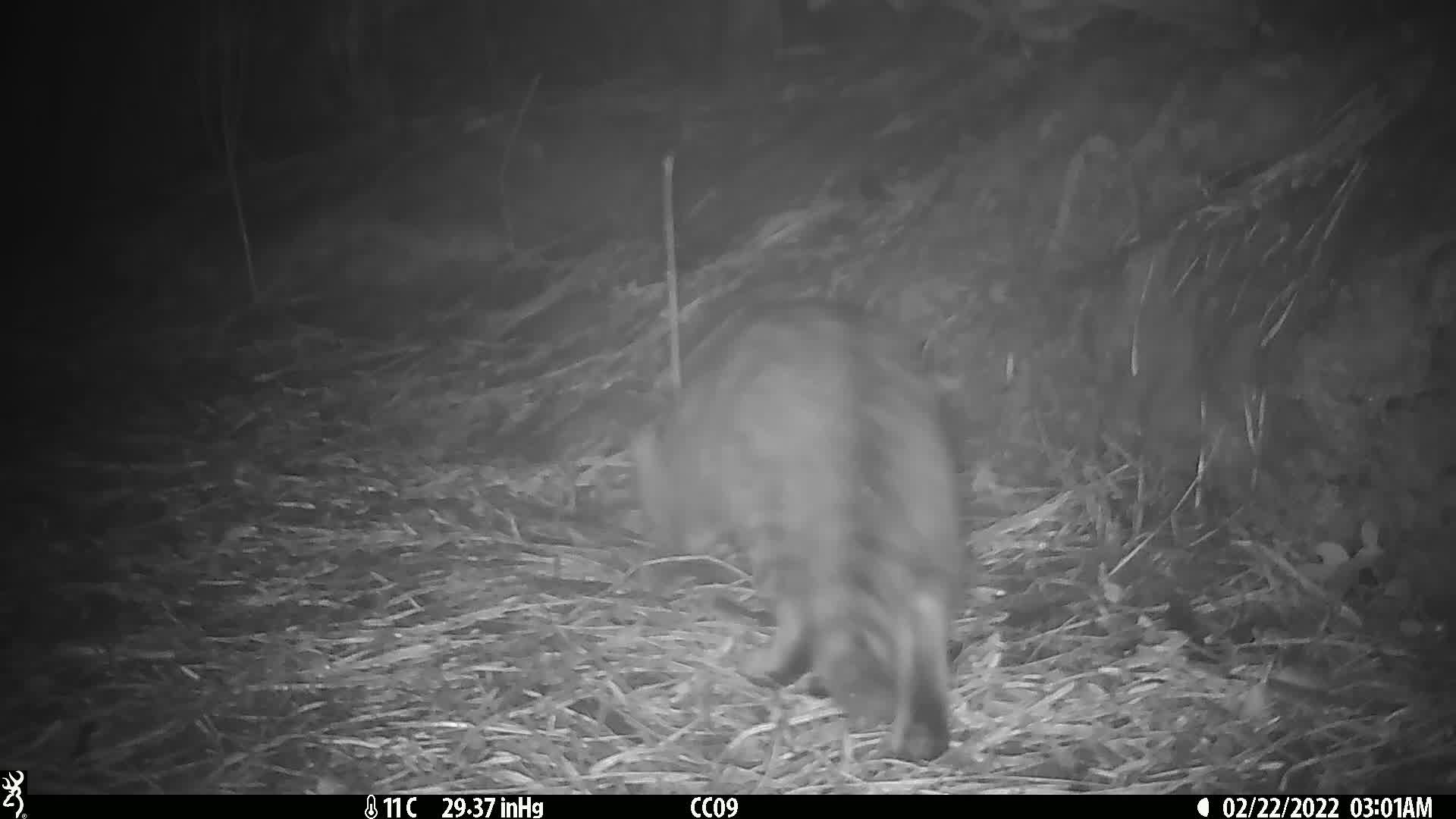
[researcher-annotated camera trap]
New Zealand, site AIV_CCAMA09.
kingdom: Animalia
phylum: Chordata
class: Mammalia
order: Carnivora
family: Felidae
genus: Felis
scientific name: Felis catus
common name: domestic cat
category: cat